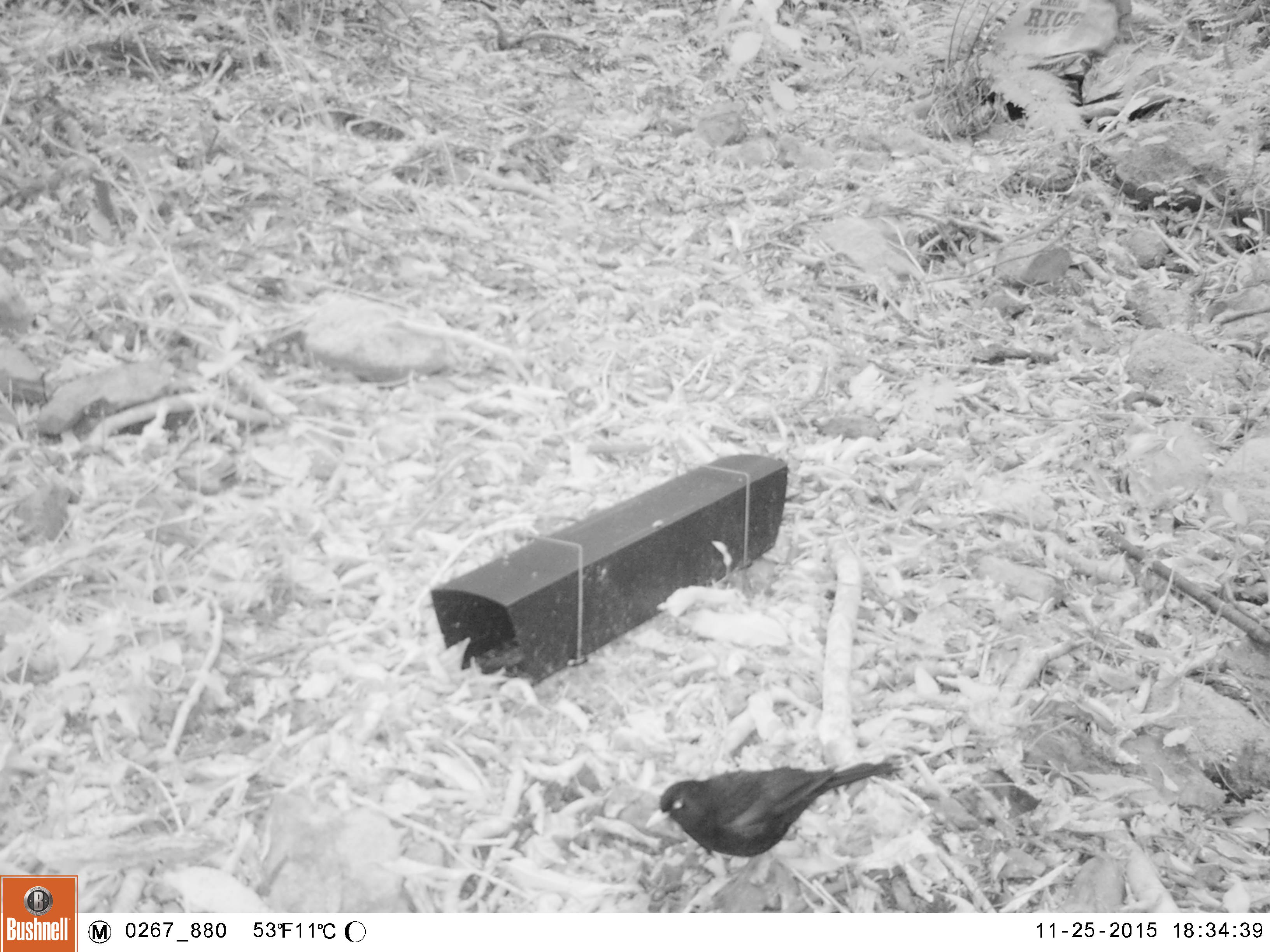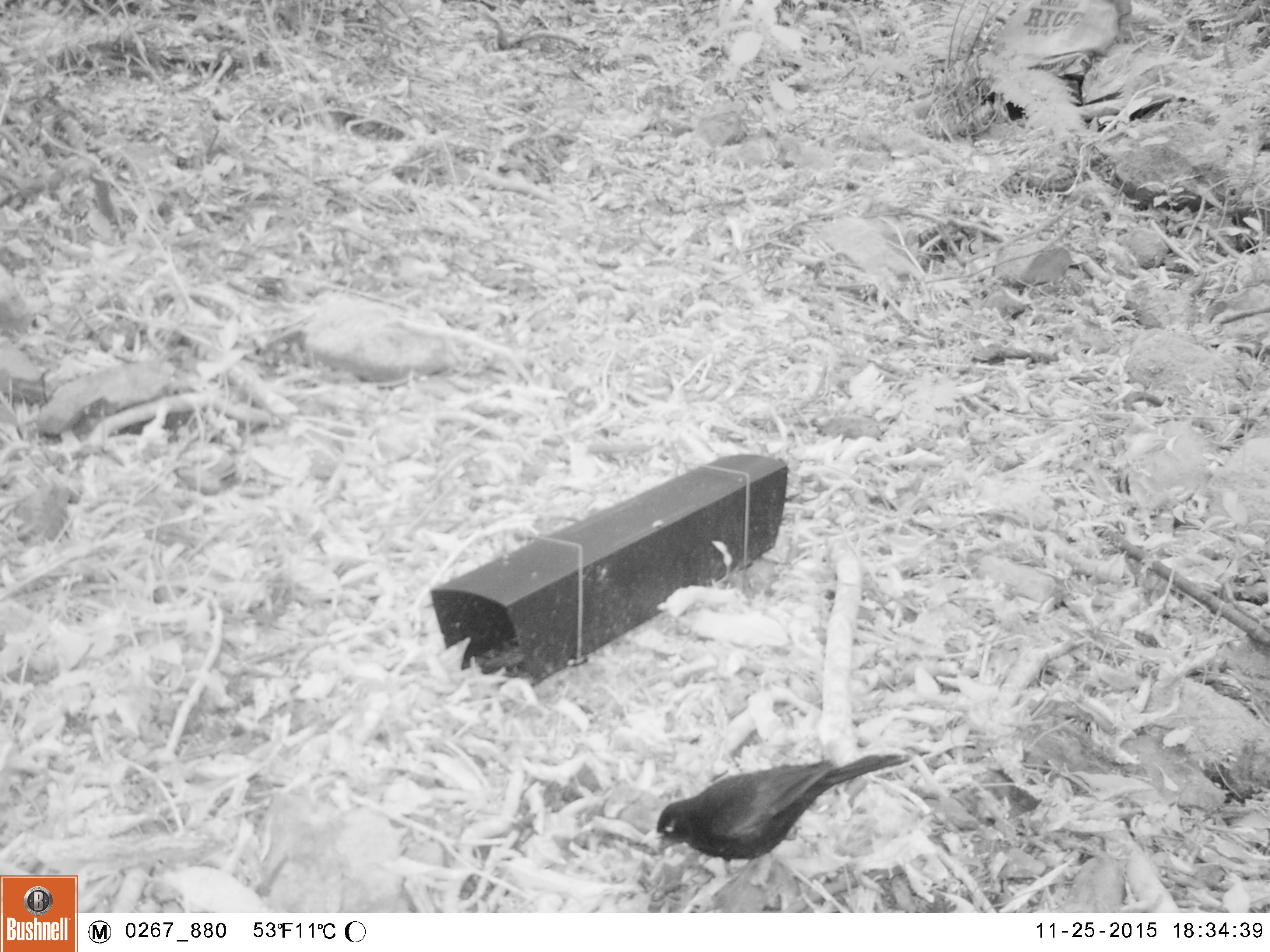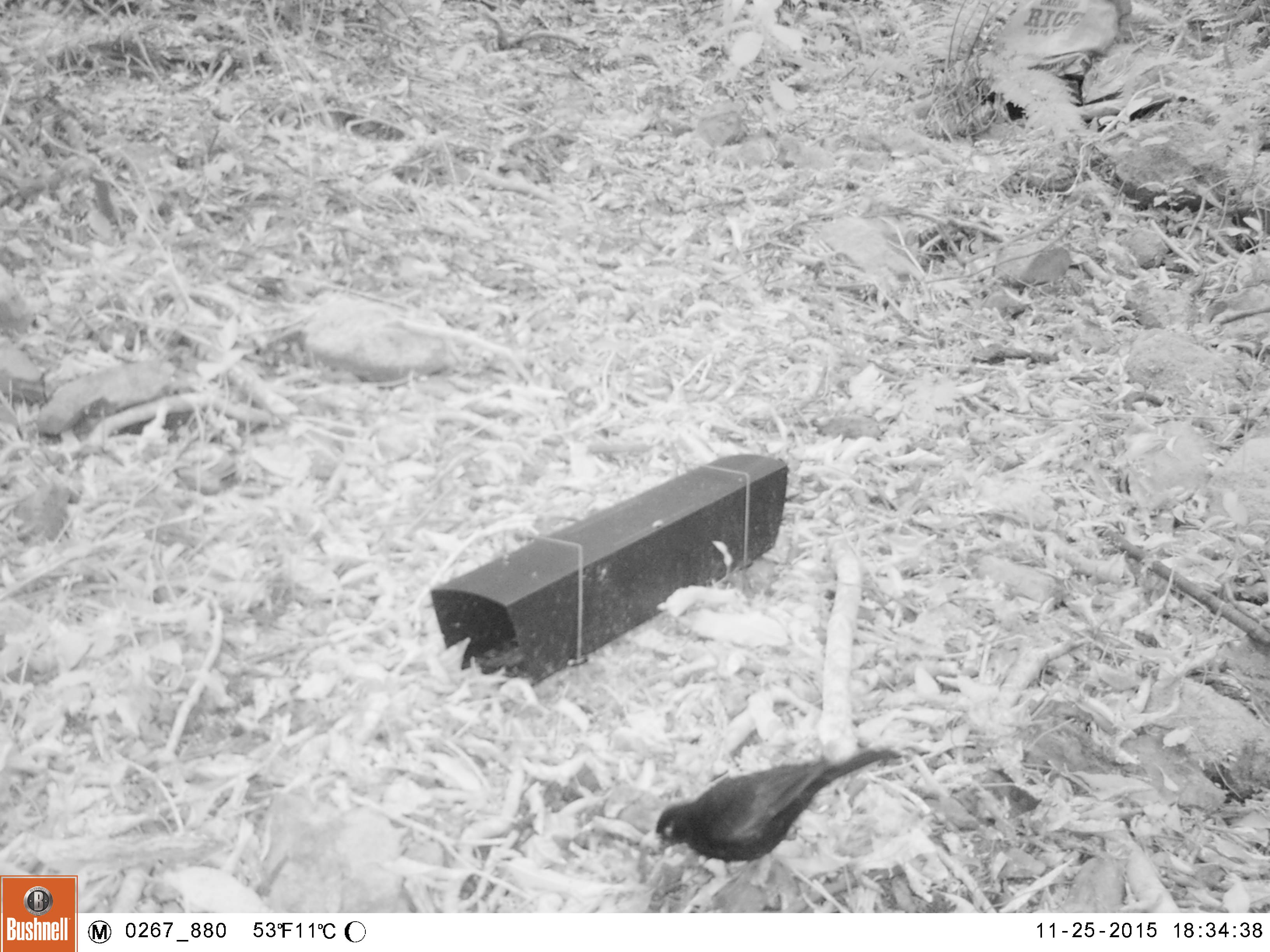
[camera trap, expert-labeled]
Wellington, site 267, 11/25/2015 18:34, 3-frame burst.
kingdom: Animalia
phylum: Chordata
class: Aves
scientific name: Aves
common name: bird